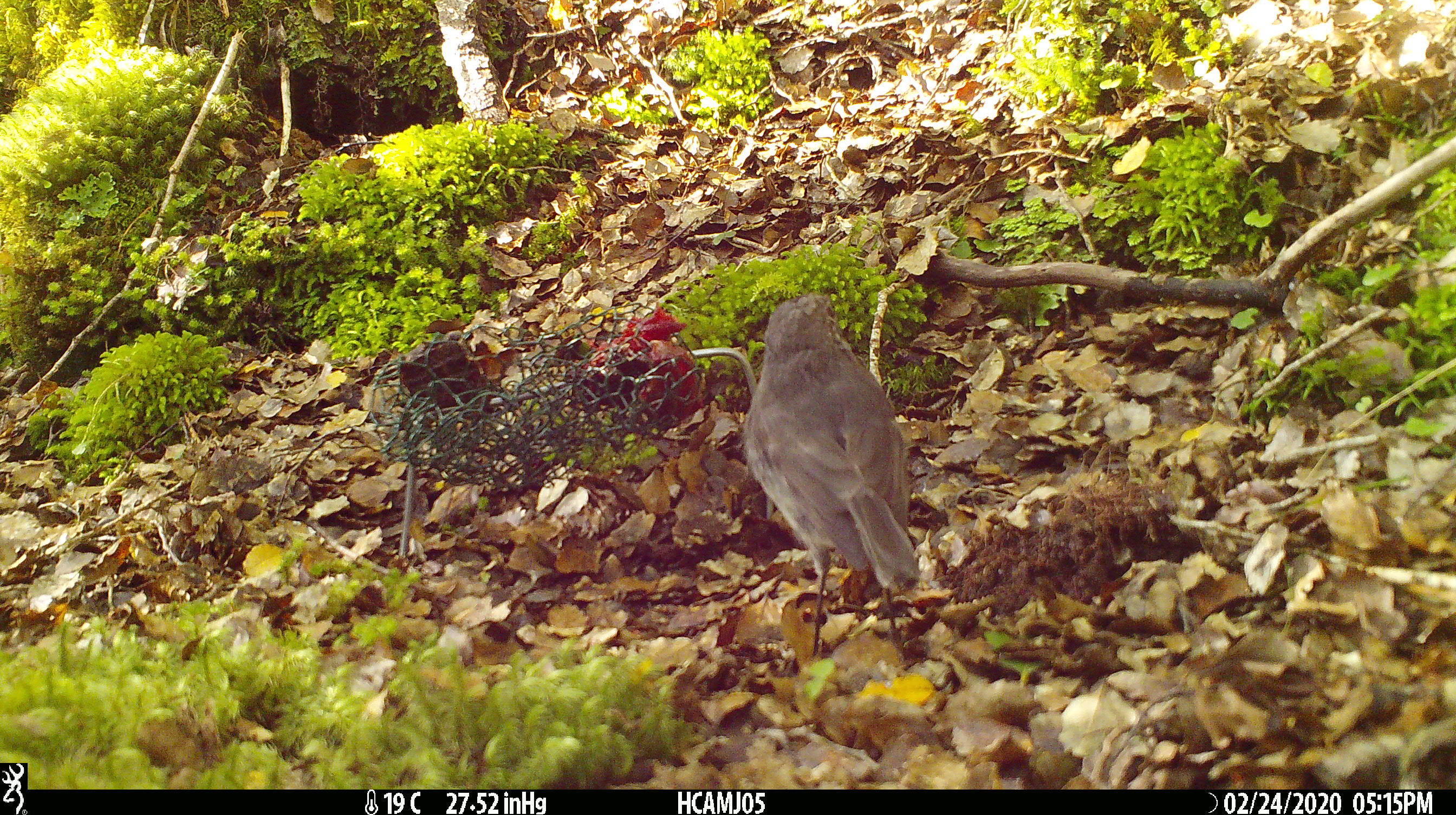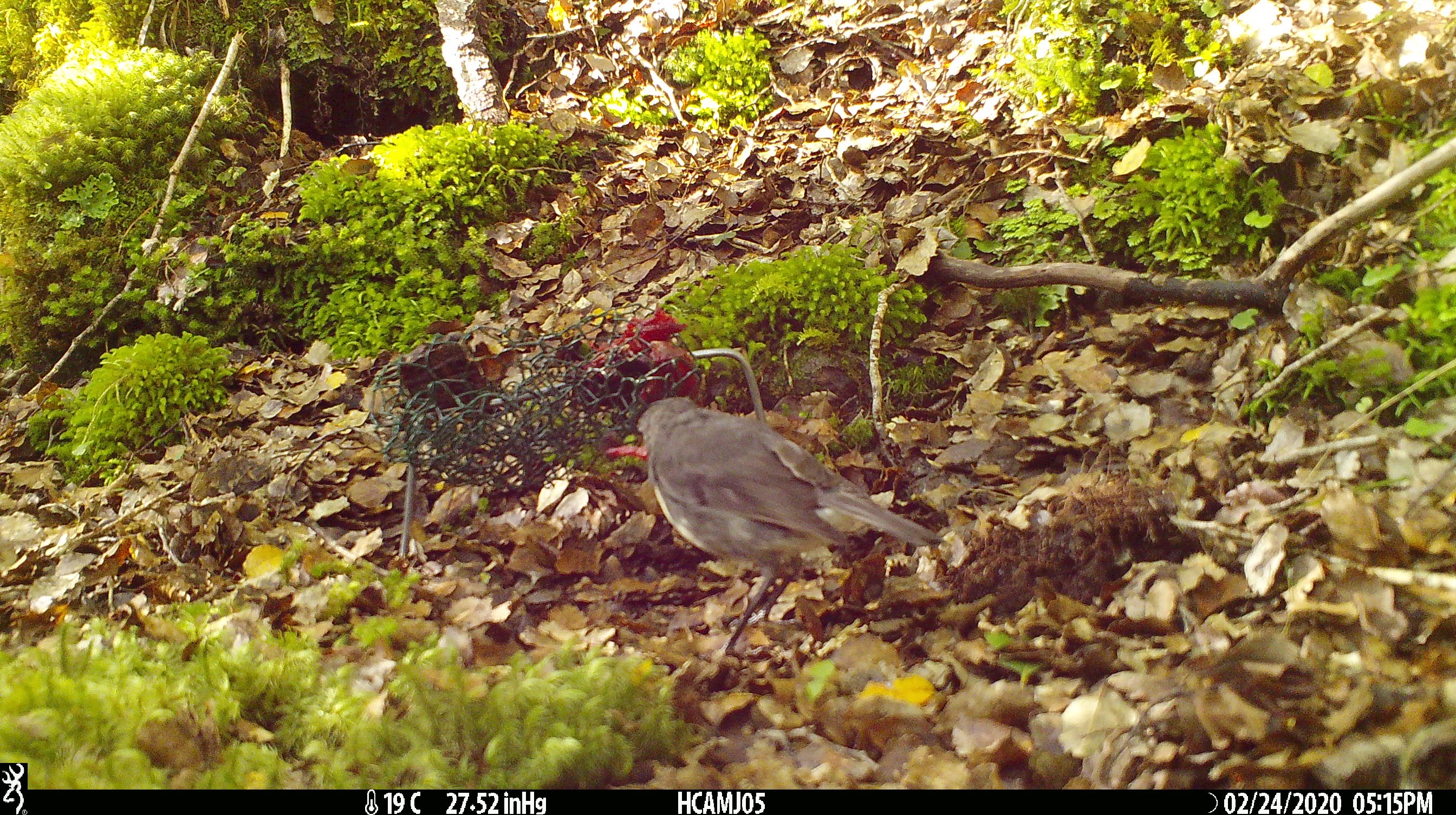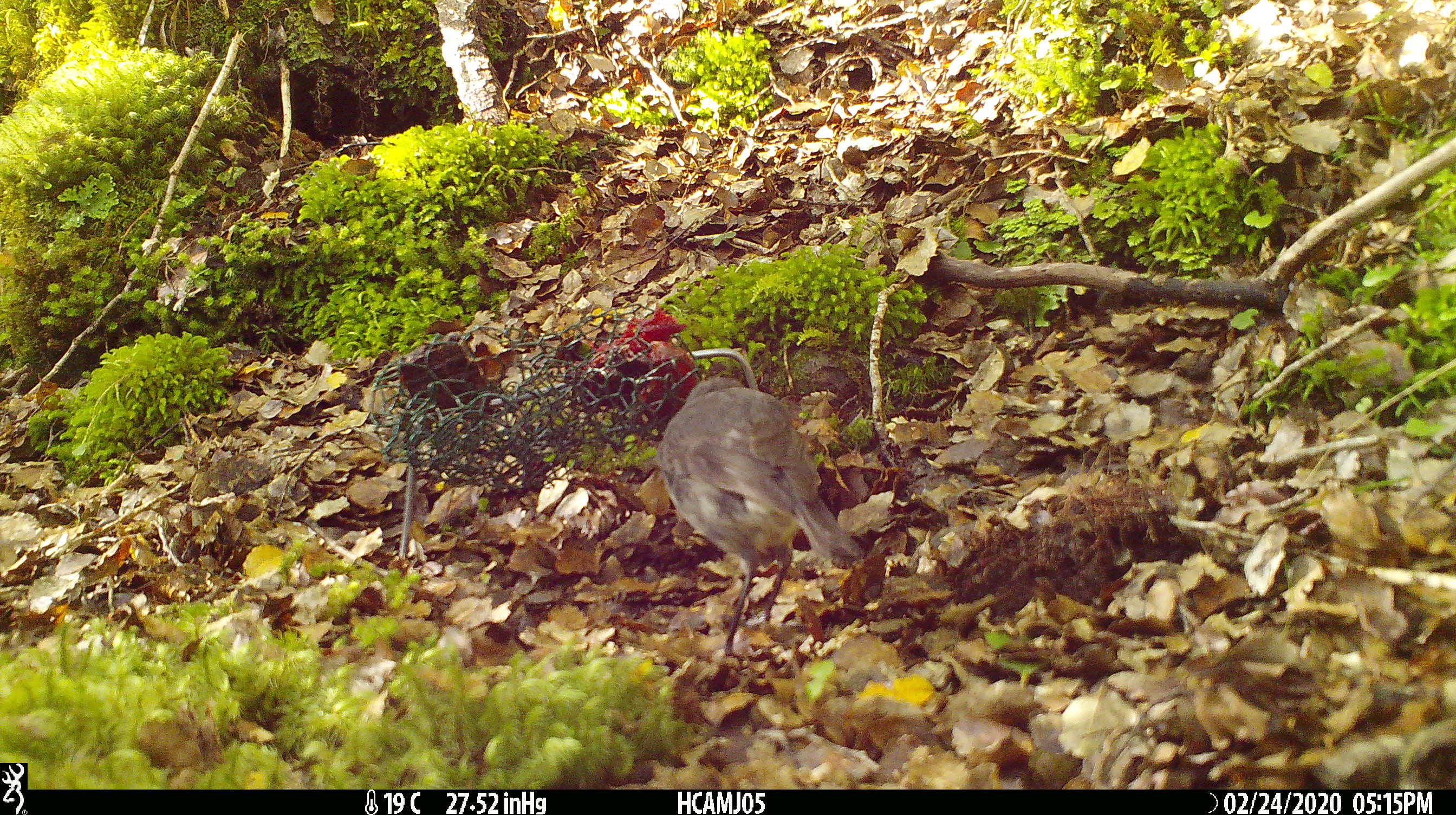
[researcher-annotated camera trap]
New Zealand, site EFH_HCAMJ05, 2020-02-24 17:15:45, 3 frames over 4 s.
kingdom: Animalia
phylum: Chordata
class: Aves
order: Passeriformes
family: Petroicidae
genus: Petroica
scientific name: Petroica australis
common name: new zealand robin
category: robin